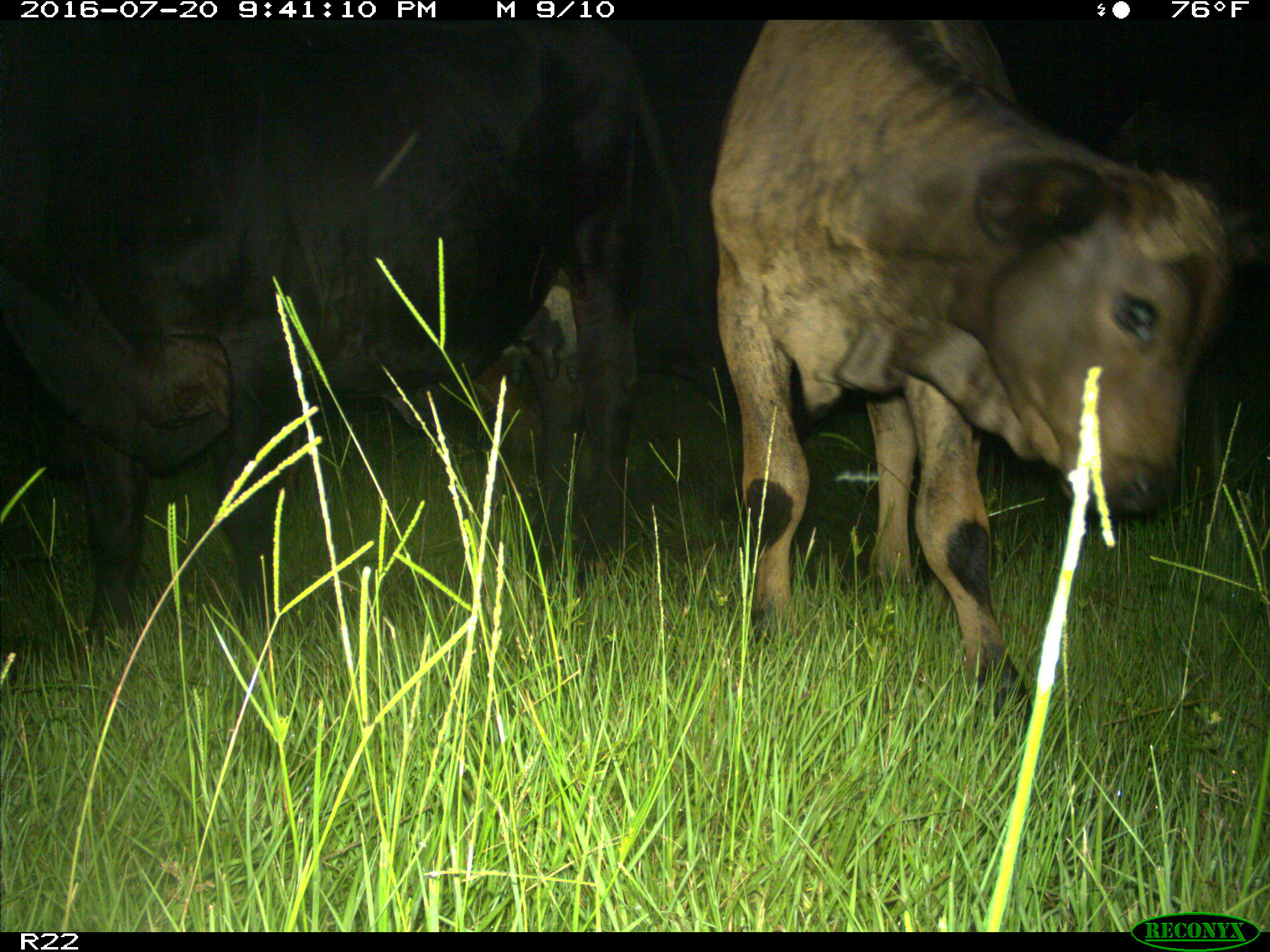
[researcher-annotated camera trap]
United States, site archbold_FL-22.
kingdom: Animalia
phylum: Chordata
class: Mammalia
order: Artiodactyla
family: Bovidae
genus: Bos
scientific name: Bos taurus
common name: domestic cow